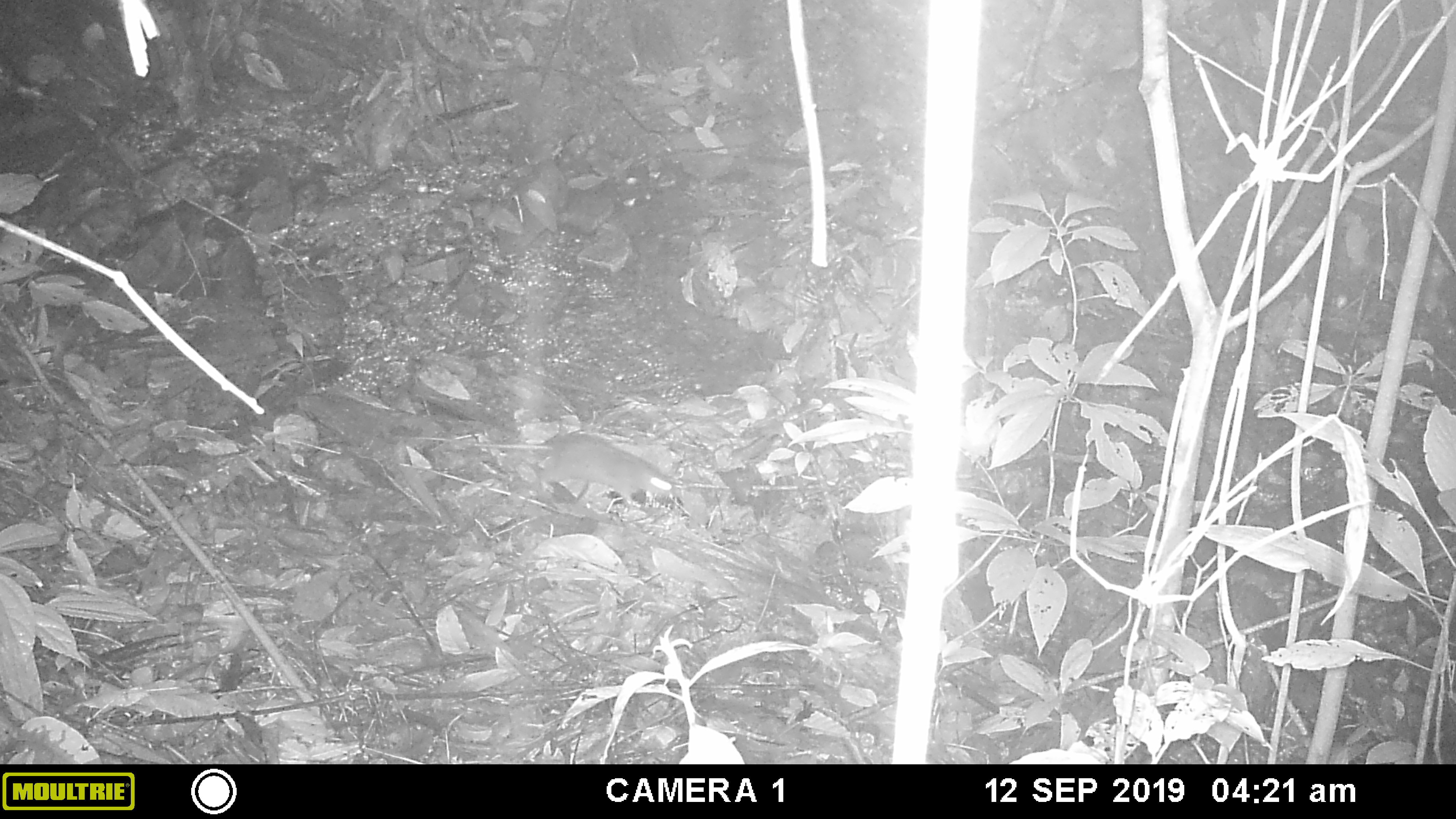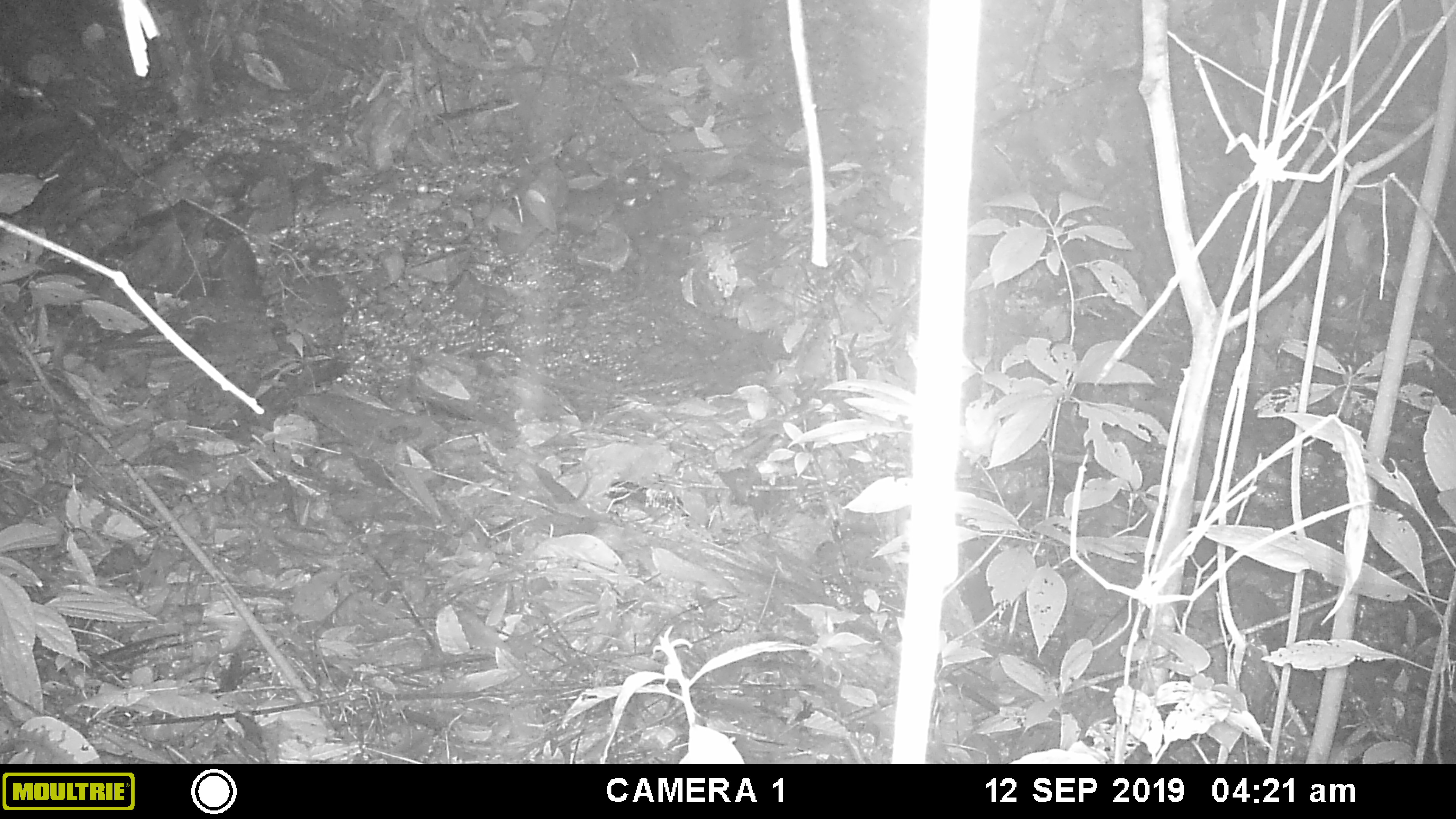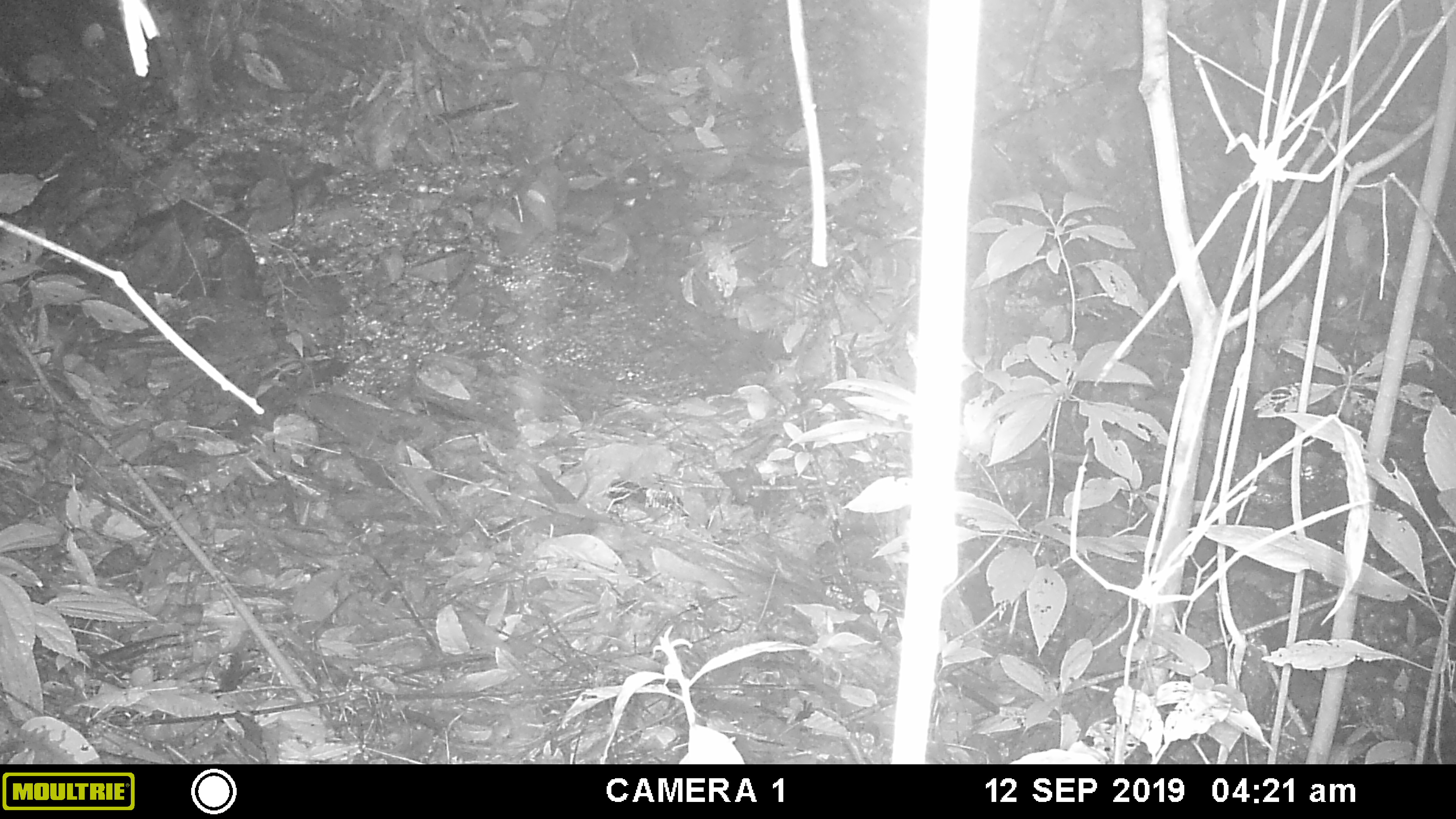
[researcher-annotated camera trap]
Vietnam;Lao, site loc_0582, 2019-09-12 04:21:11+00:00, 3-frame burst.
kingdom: Animalia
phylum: Chordata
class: Mammalia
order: Rodentia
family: Muridae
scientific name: Muridae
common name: old-world mice and rats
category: unidentified murid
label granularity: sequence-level